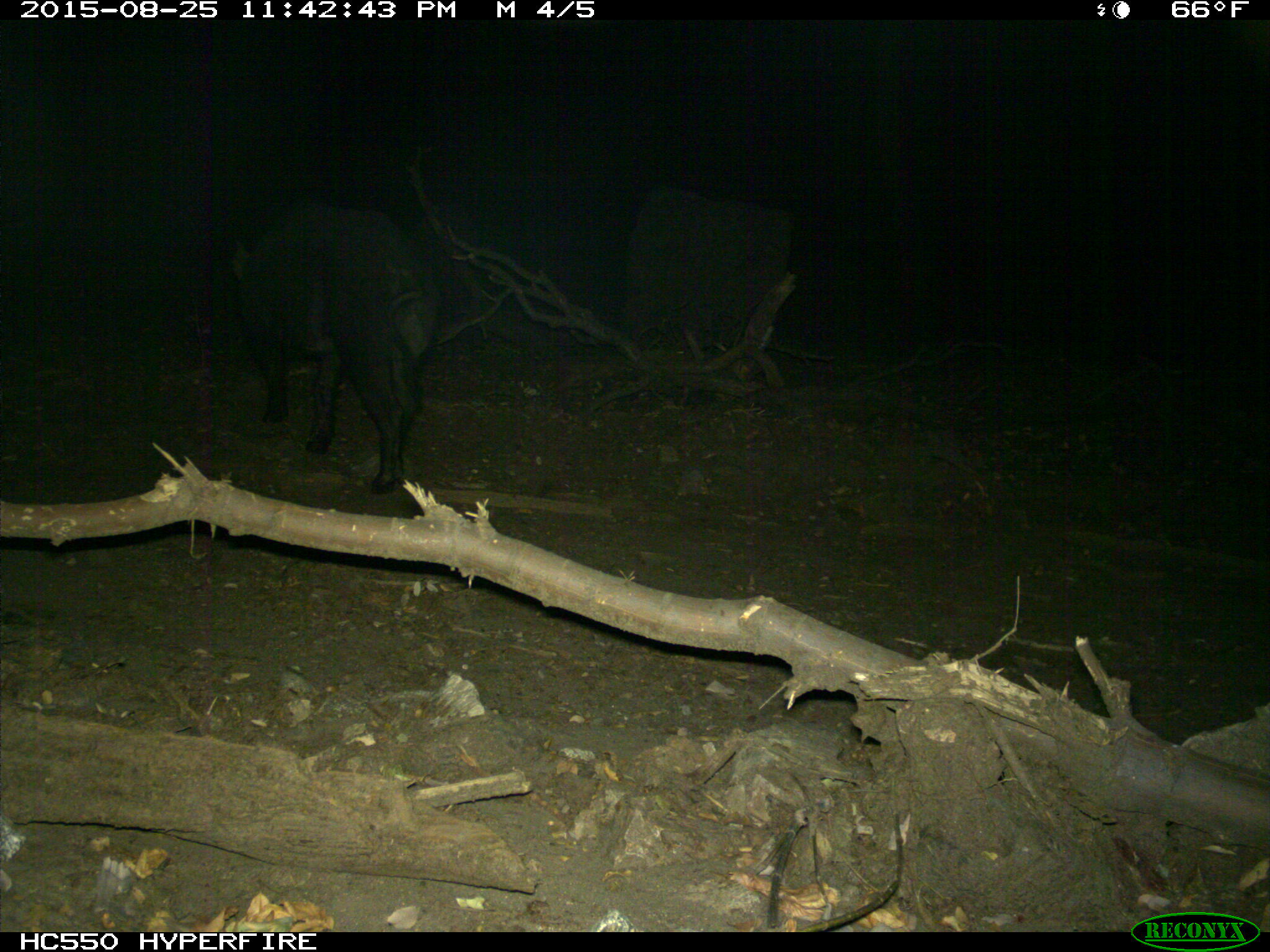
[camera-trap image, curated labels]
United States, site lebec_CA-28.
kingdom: Animalia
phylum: Chordata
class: Mammalia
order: Artiodactyla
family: Suidae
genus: Sus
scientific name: Sus scrofa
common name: wild boar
Sus scrofa (wild boar).